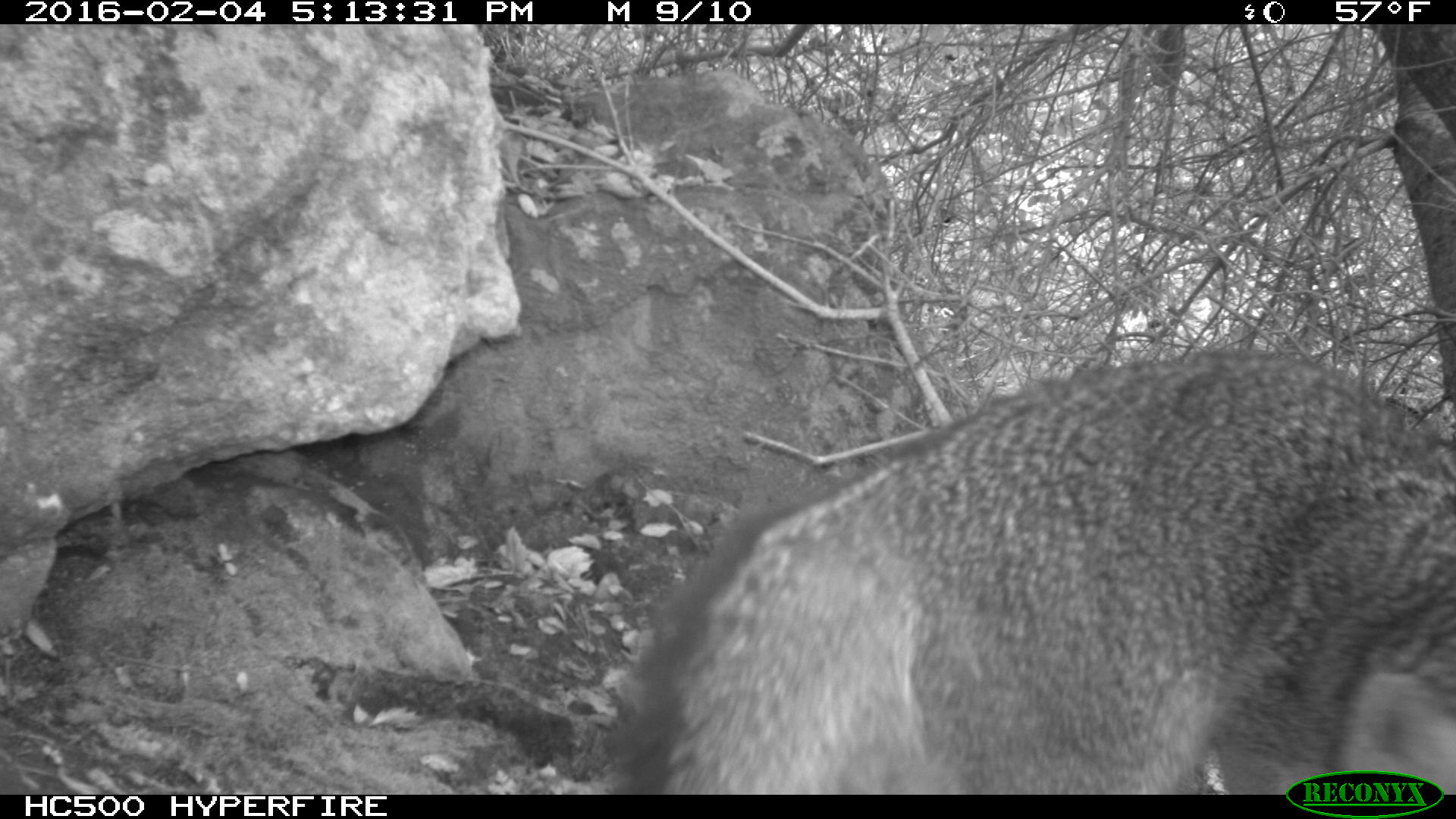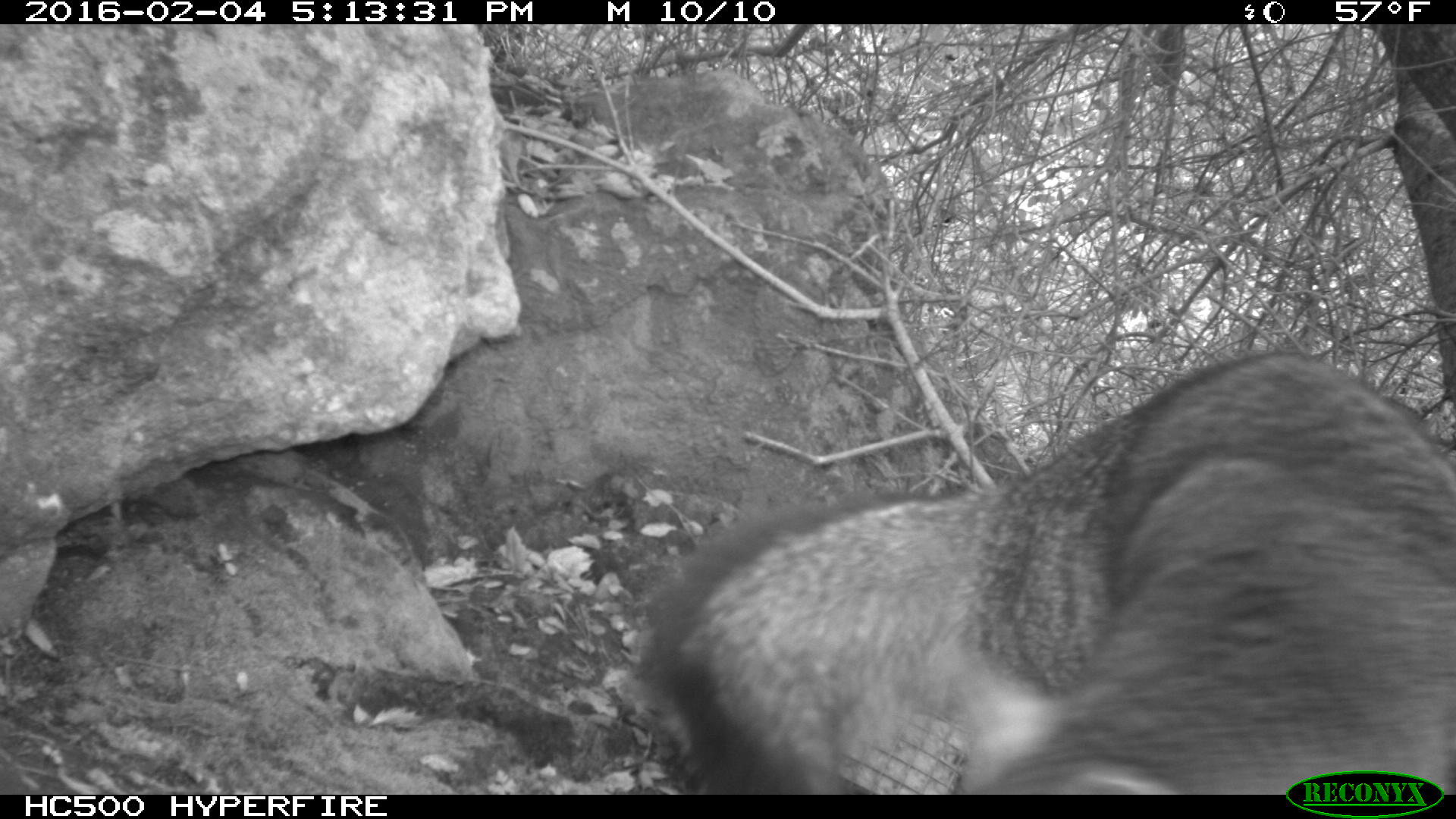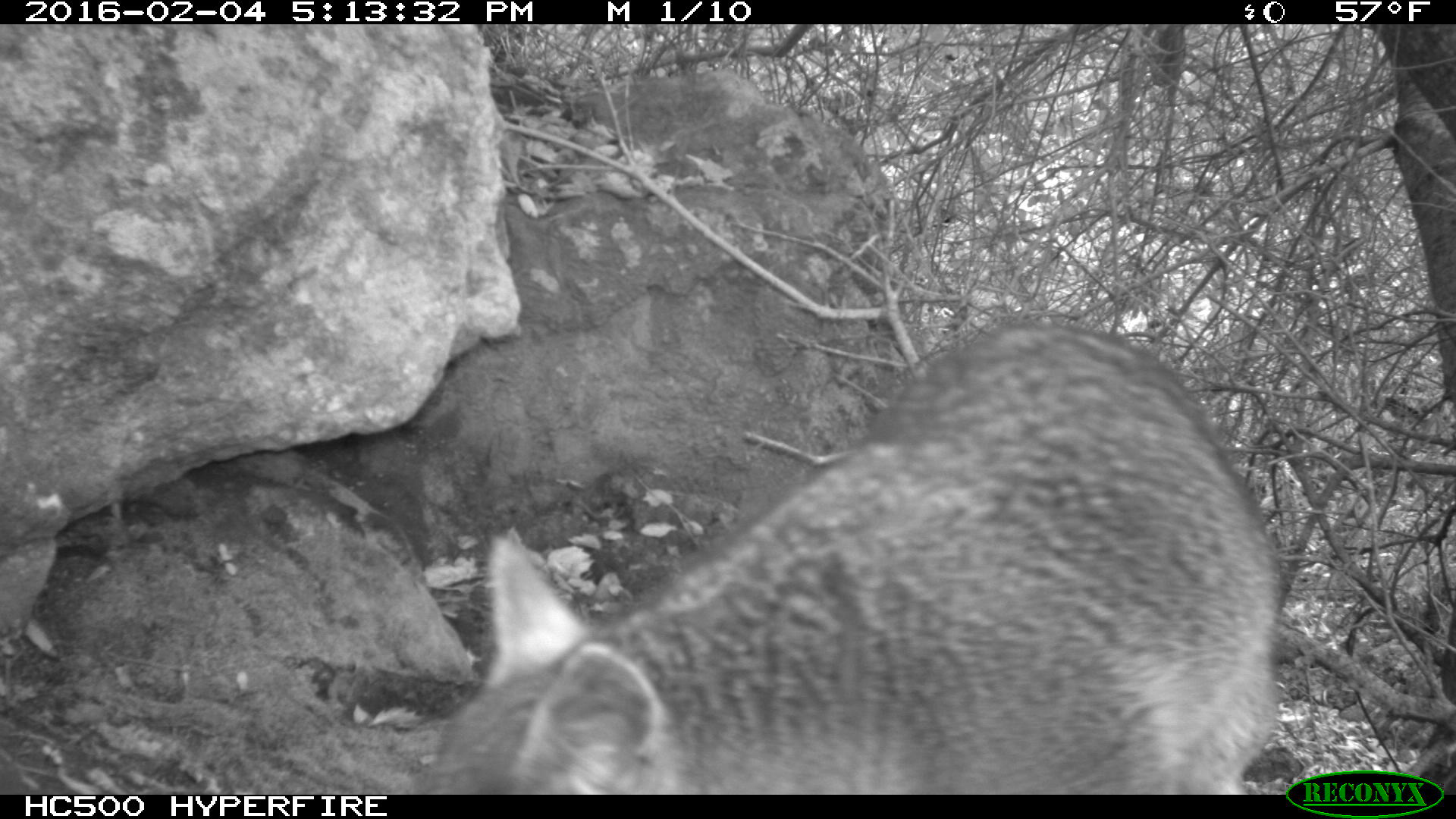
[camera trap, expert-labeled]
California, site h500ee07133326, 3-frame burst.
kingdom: Animalia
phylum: Chordata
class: Mammalia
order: Carnivora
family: Canidae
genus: Urocyon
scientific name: Urocyon littoralis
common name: island fox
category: fox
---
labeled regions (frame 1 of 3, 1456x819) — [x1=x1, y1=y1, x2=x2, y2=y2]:
fox: [x1=623, y1=352, x2=1455, y2=795]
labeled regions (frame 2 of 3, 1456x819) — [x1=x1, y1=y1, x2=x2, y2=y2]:
fox: [x1=640, y1=353, x2=1455, y2=794]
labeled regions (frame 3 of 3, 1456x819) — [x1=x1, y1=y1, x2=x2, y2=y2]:
fox: [x1=427, y1=322, x2=1279, y2=795]